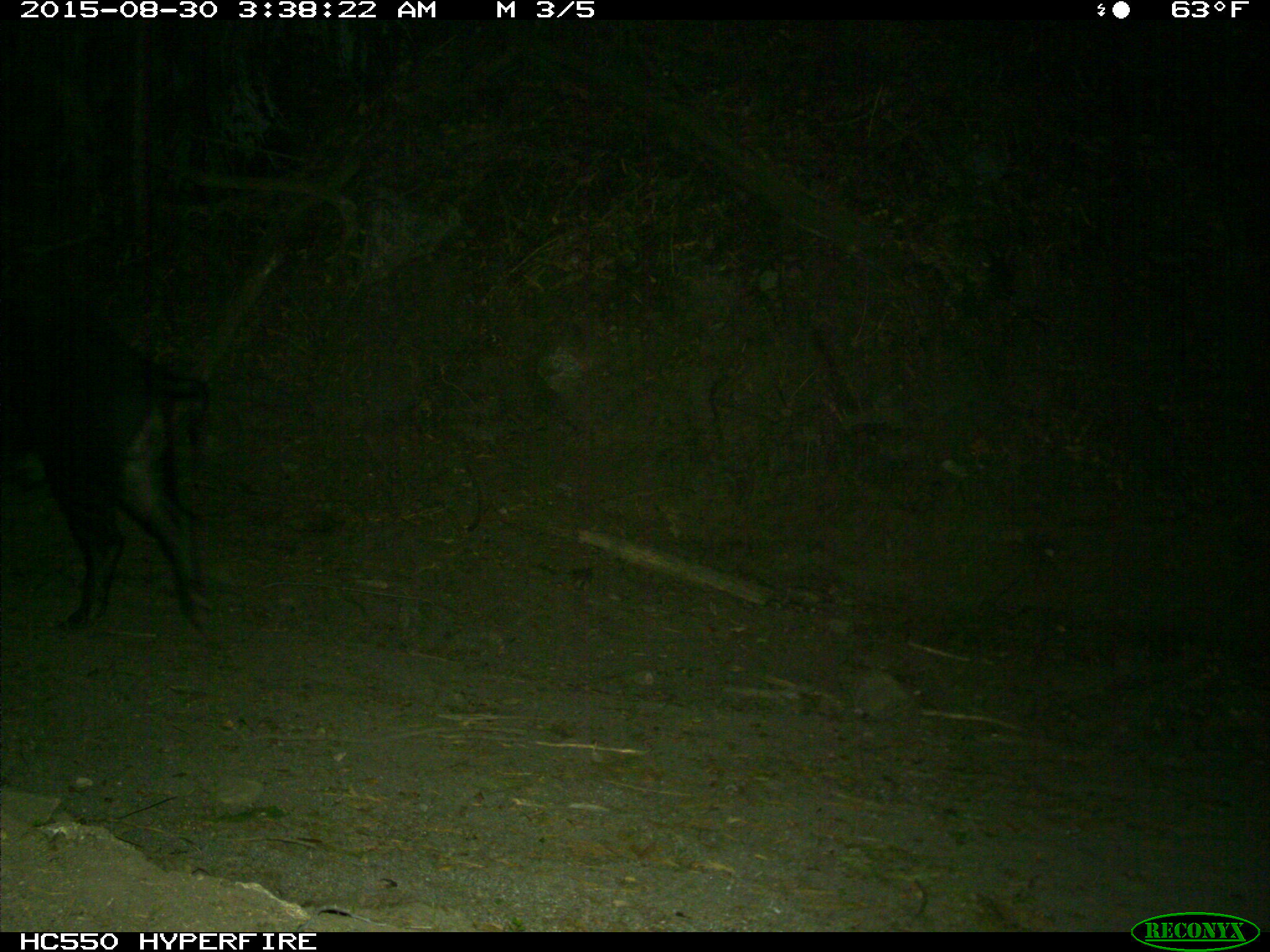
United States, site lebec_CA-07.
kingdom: Animalia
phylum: Chordata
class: Mammalia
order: Artiodactyla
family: Suidae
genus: Sus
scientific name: Sus scrofa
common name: wild boar